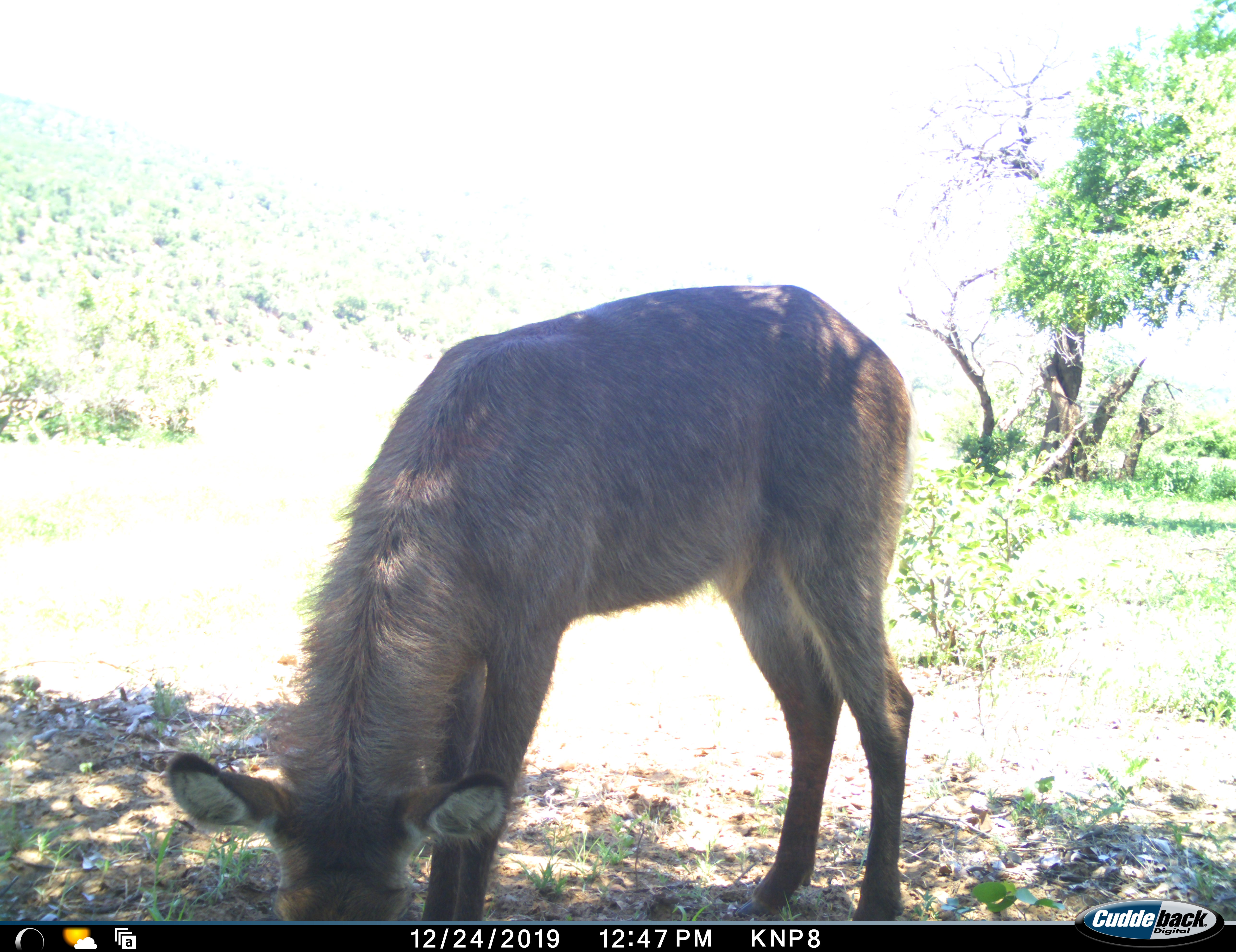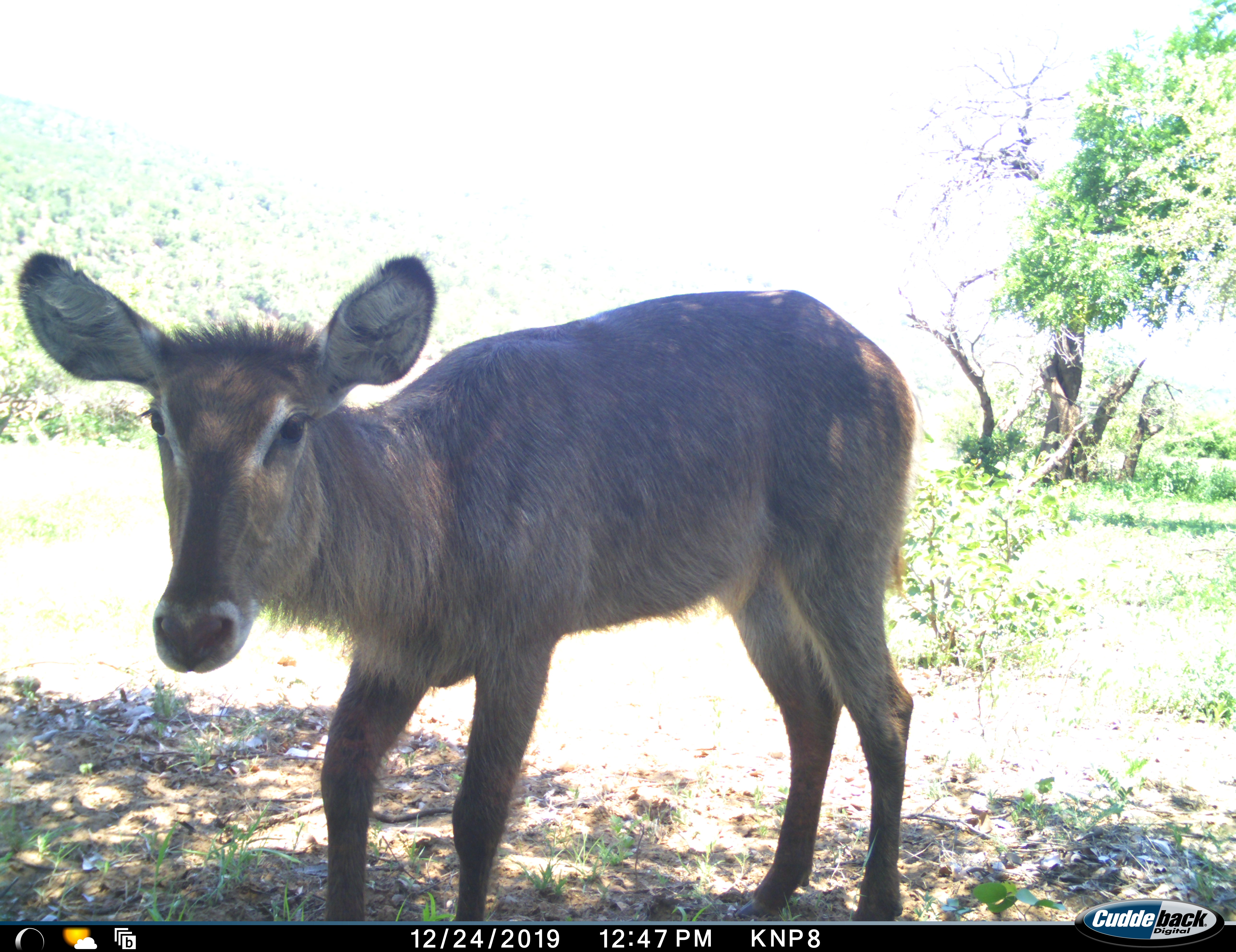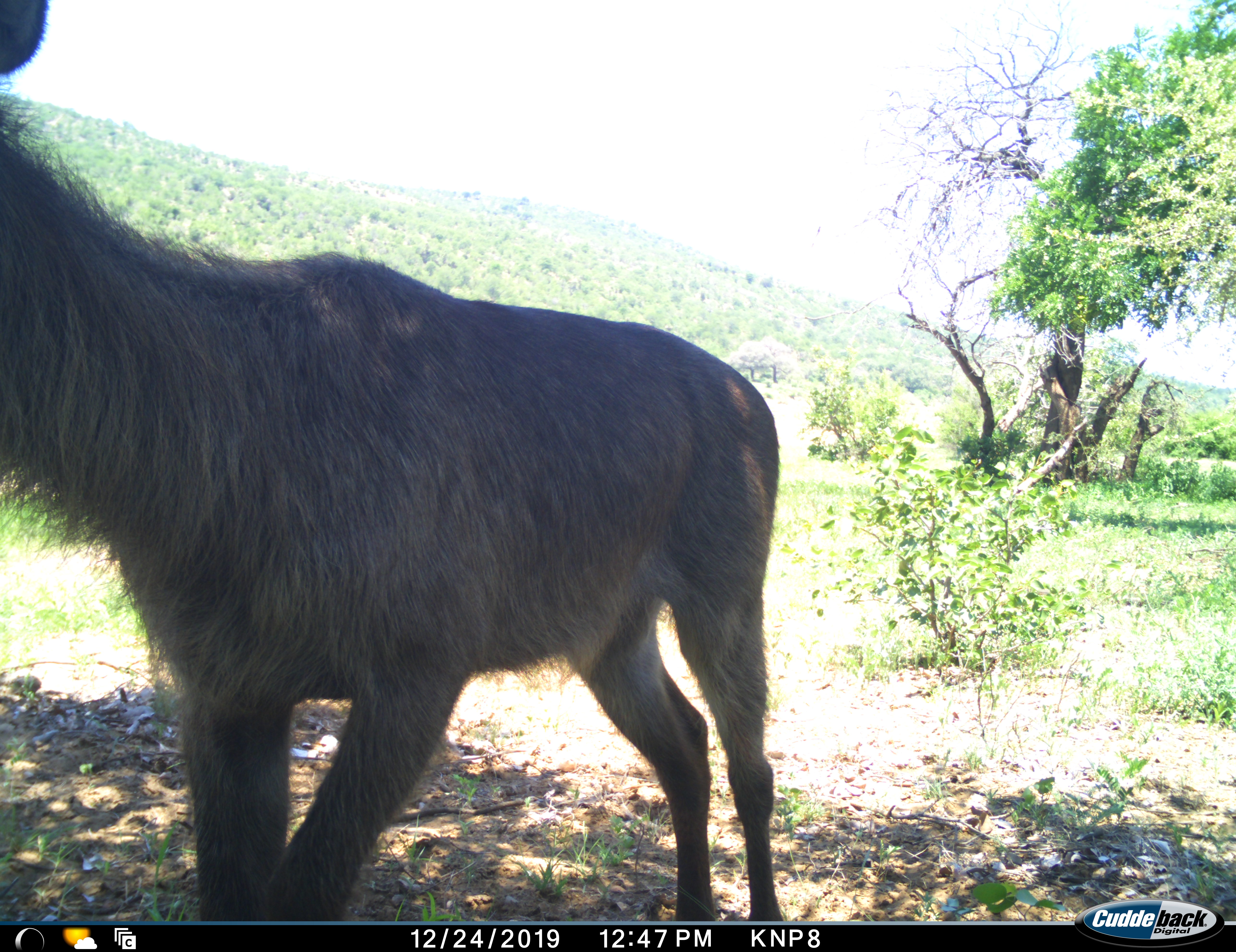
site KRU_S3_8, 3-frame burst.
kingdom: Animalia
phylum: Chordata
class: Mammalia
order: Artiodactyla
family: Bovidae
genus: Kobus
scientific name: Kobus ellipsiprymnus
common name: waterbuck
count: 1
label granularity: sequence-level